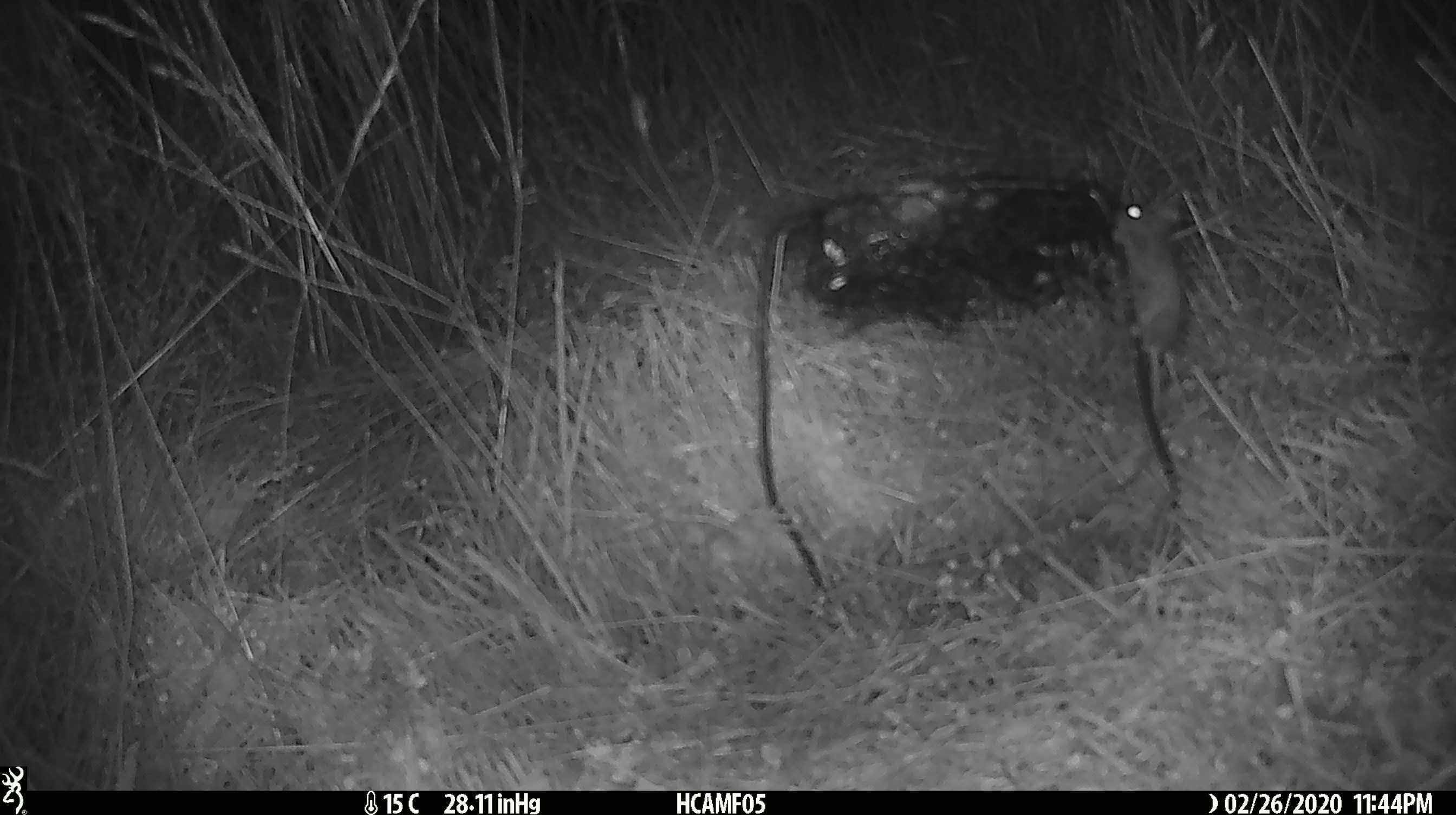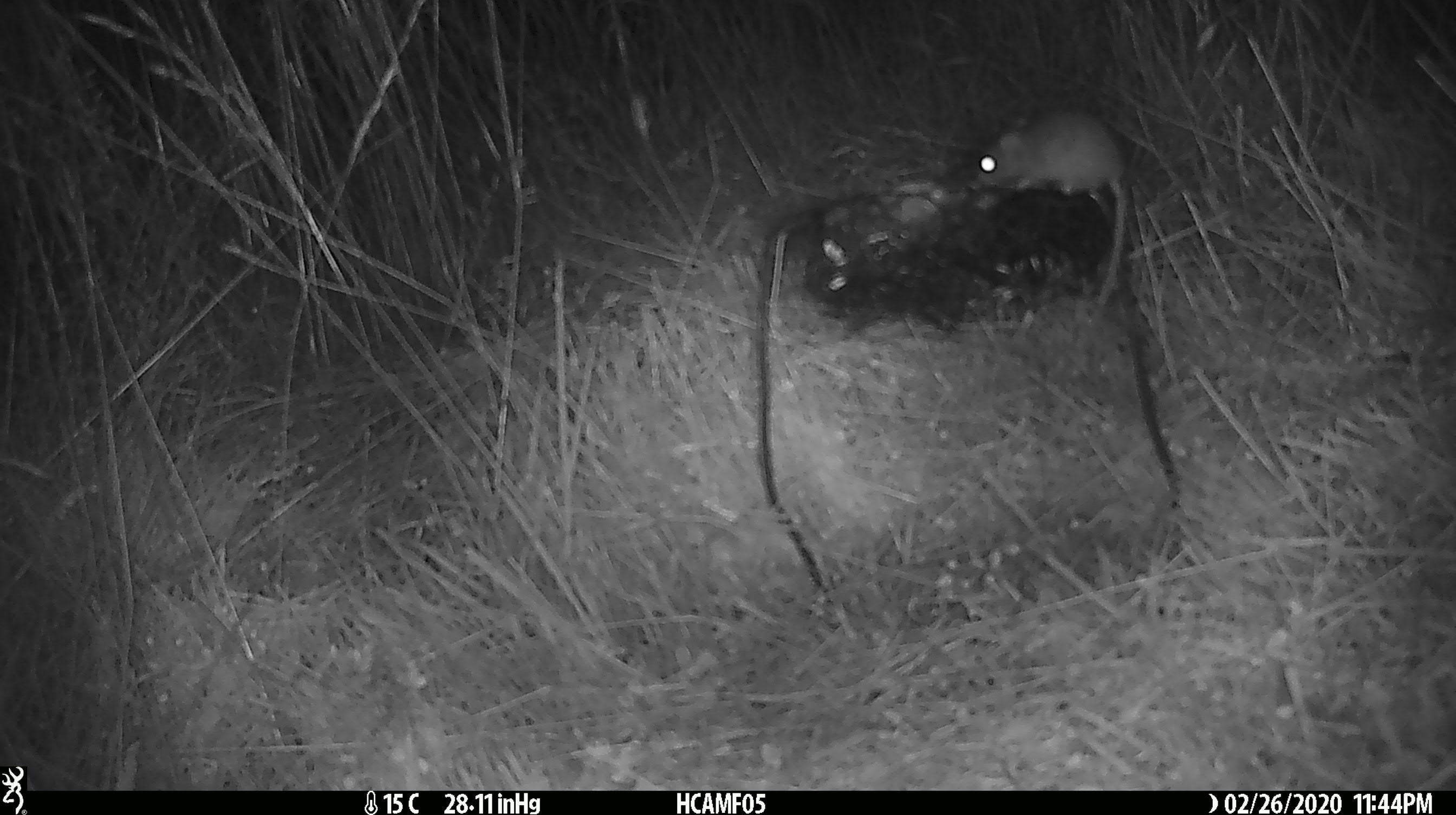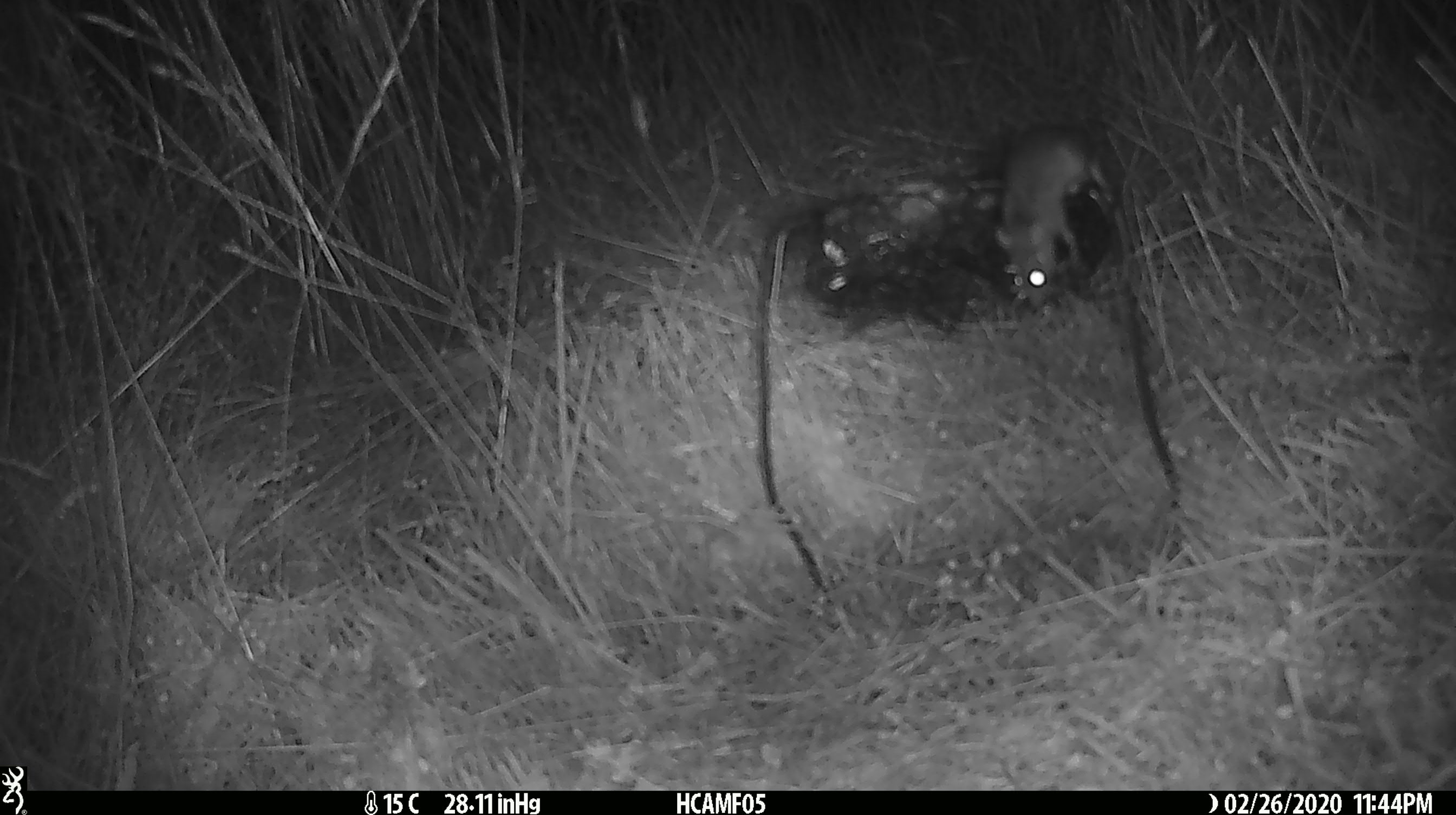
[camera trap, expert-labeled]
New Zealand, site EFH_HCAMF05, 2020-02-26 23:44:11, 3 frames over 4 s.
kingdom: Animalia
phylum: Chordata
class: Mammalia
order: Rodentia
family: Muridae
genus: Mus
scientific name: Mus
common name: mouse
Mouse (Mus).